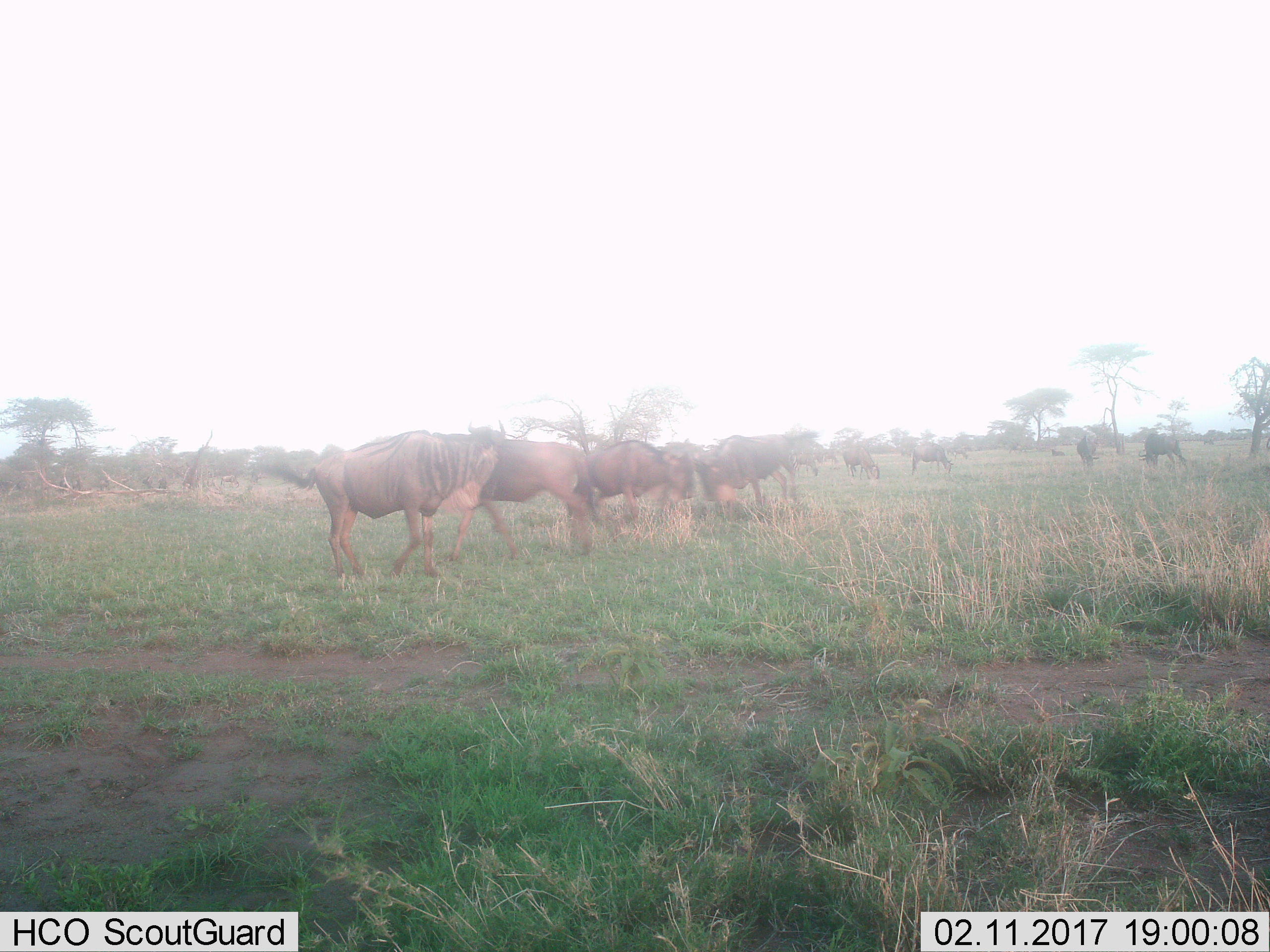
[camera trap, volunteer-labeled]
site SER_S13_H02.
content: unidentified animal